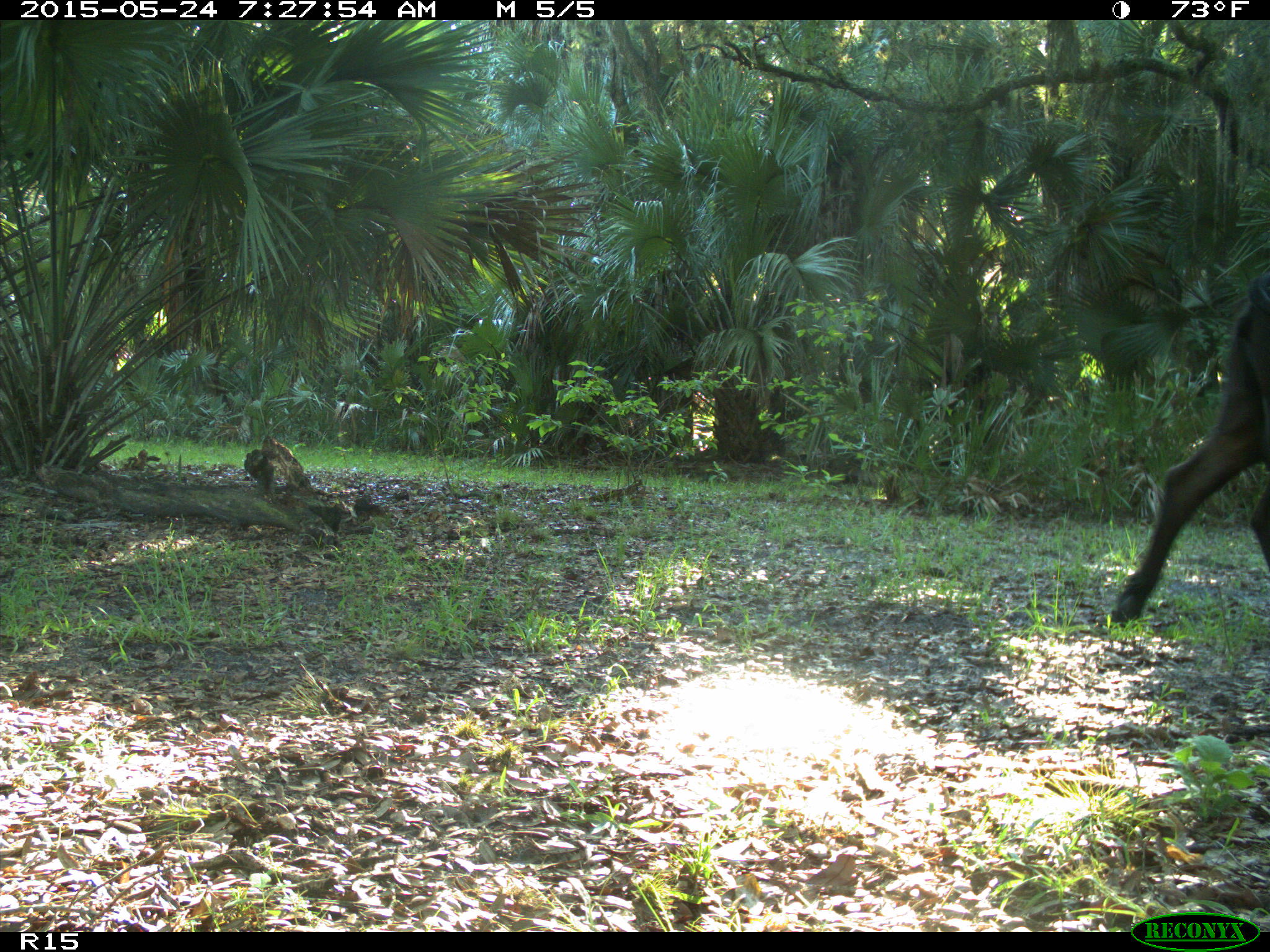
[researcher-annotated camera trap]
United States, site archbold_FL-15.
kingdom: Animalia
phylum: Chordata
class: Mammalia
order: Artiodactyla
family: Bovidae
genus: Bos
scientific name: Bos taurus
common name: domestic cow